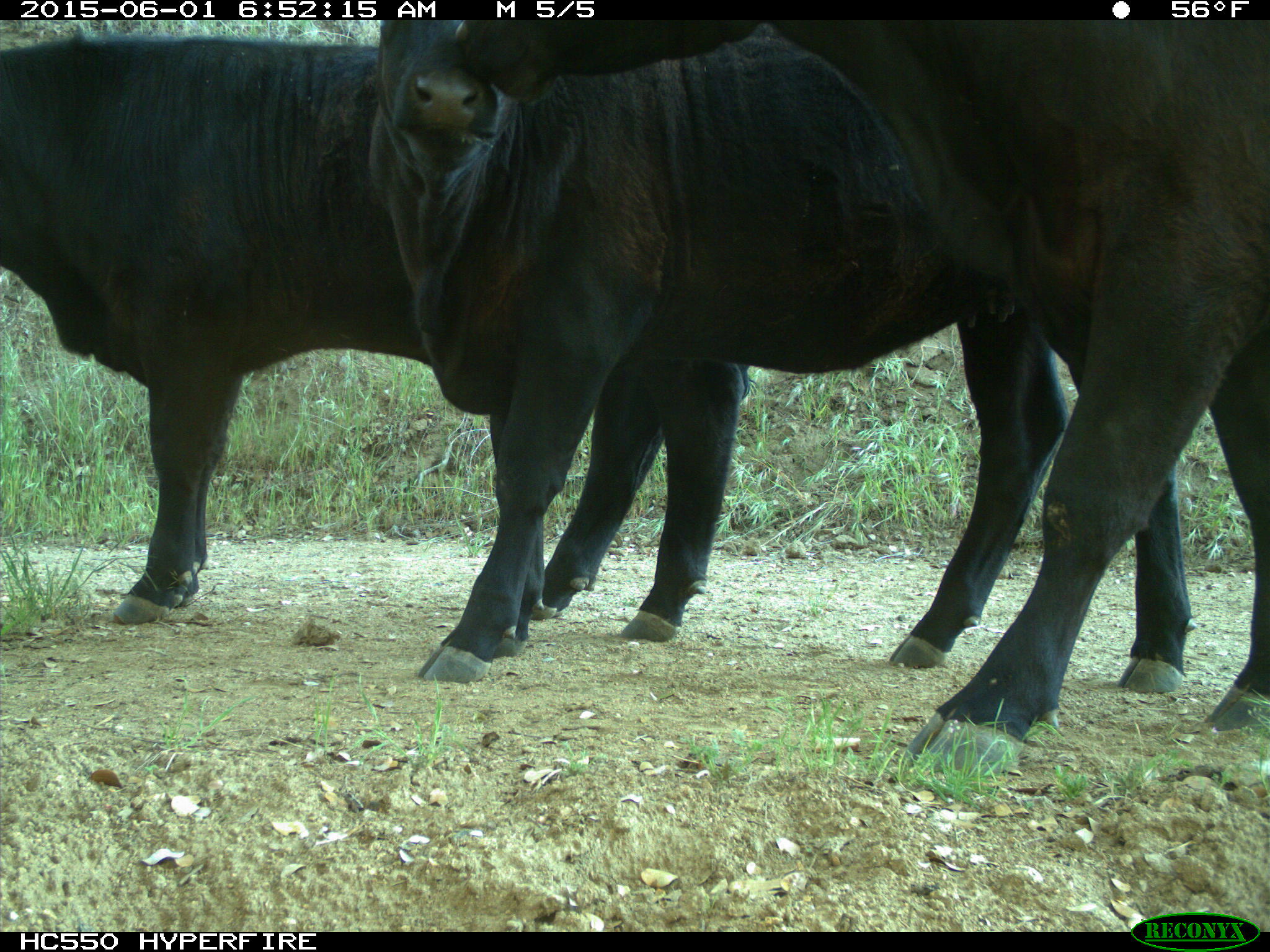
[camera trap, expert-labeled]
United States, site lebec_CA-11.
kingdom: Animalia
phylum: Chordata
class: Mammalia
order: Artiodactyla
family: Bovidae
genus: Bos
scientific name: Bos taurus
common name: domestic cow